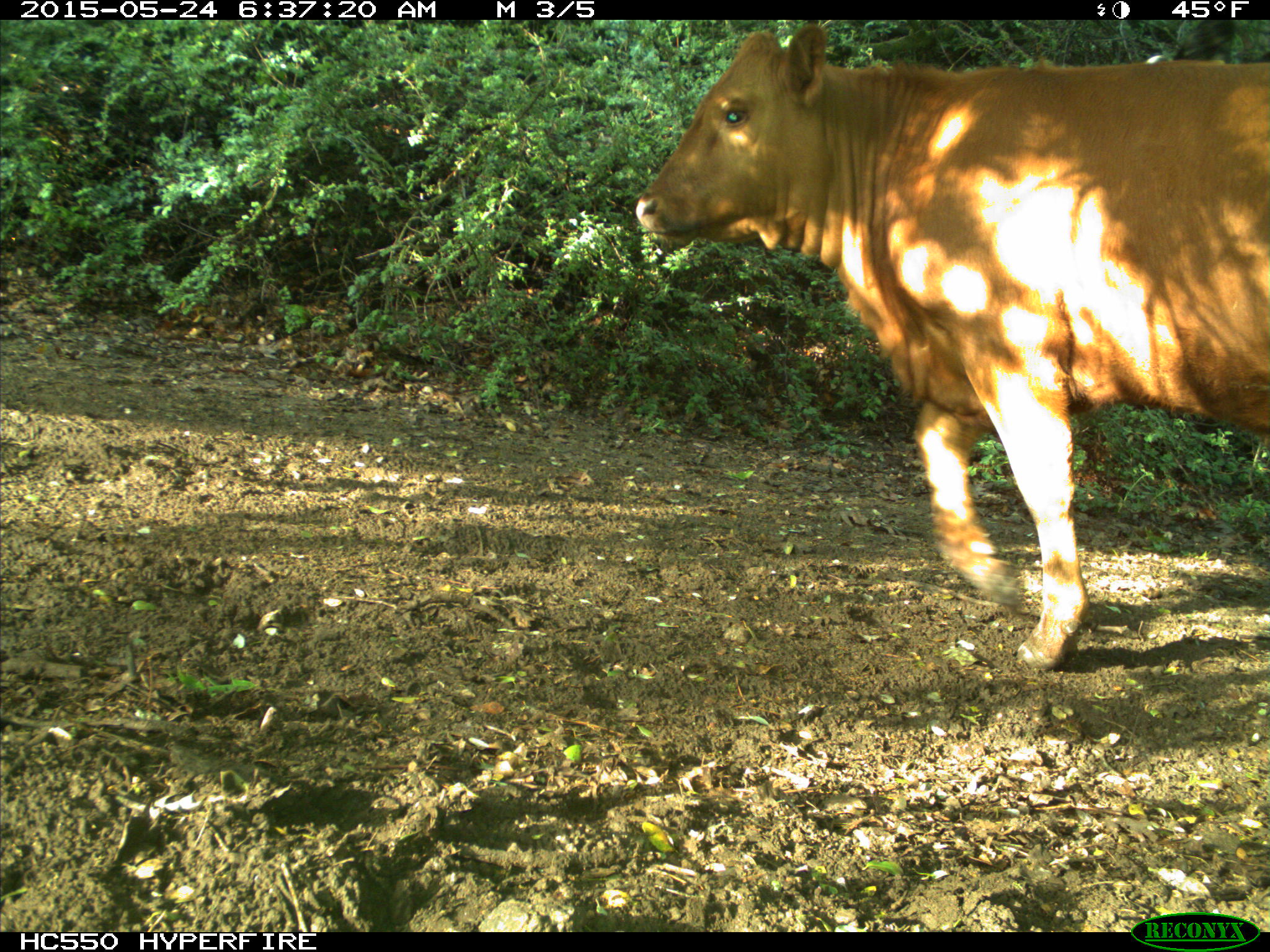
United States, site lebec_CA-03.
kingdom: Animalia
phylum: Chordata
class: Mammalia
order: Artiodactyla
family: Bovidae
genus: Bos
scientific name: Bos taurus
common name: domestic cow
Bos taurus (domestic cow).